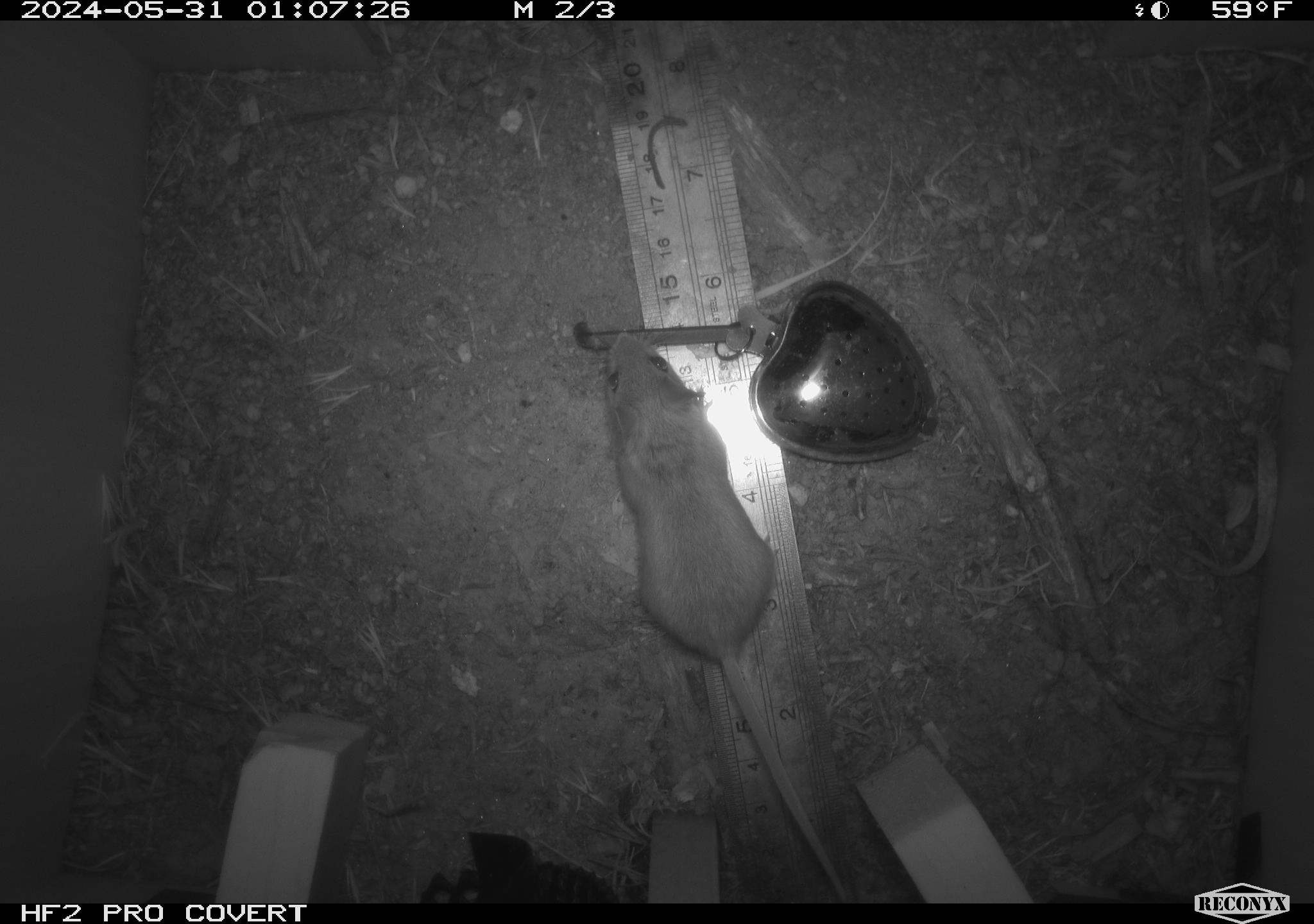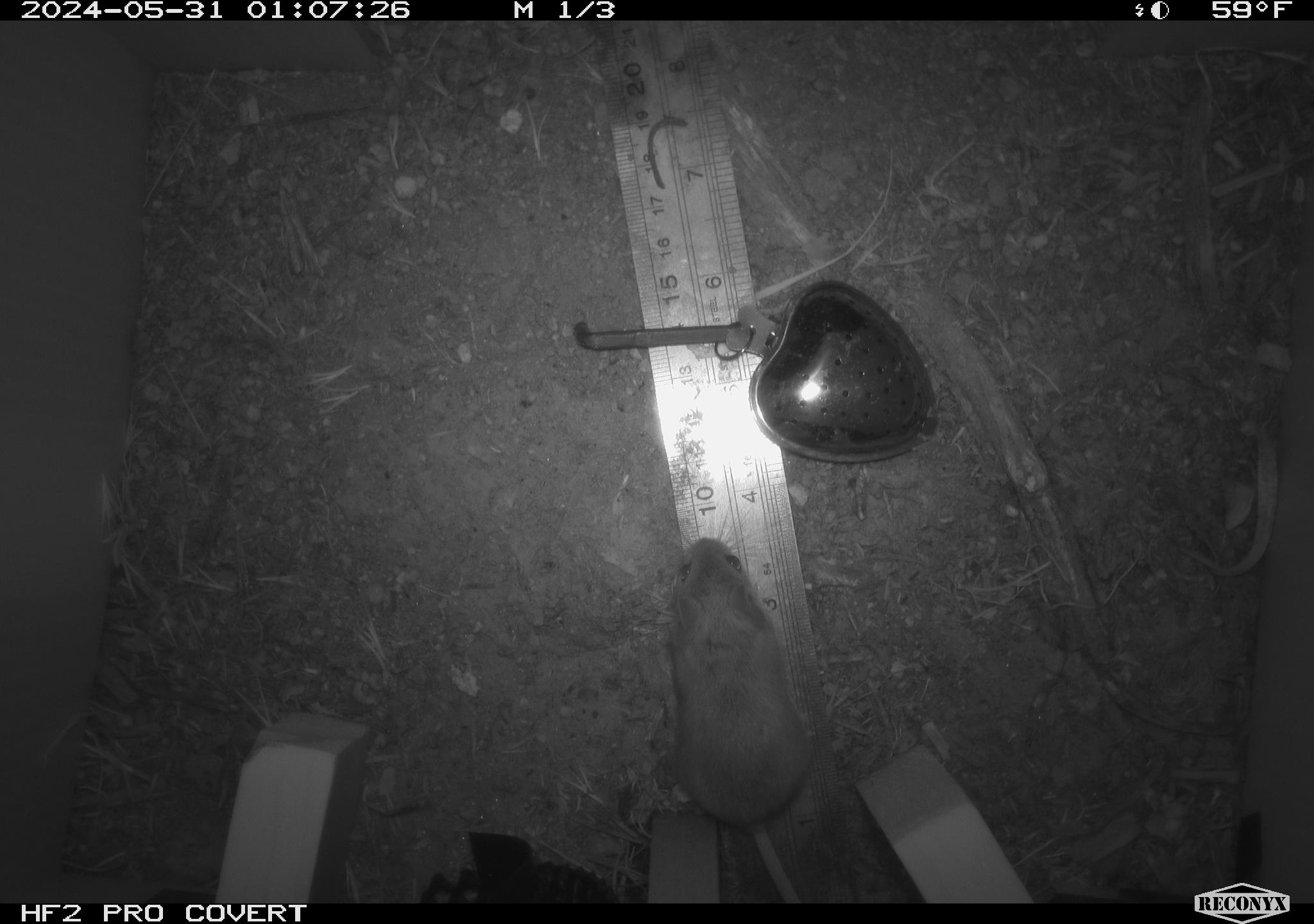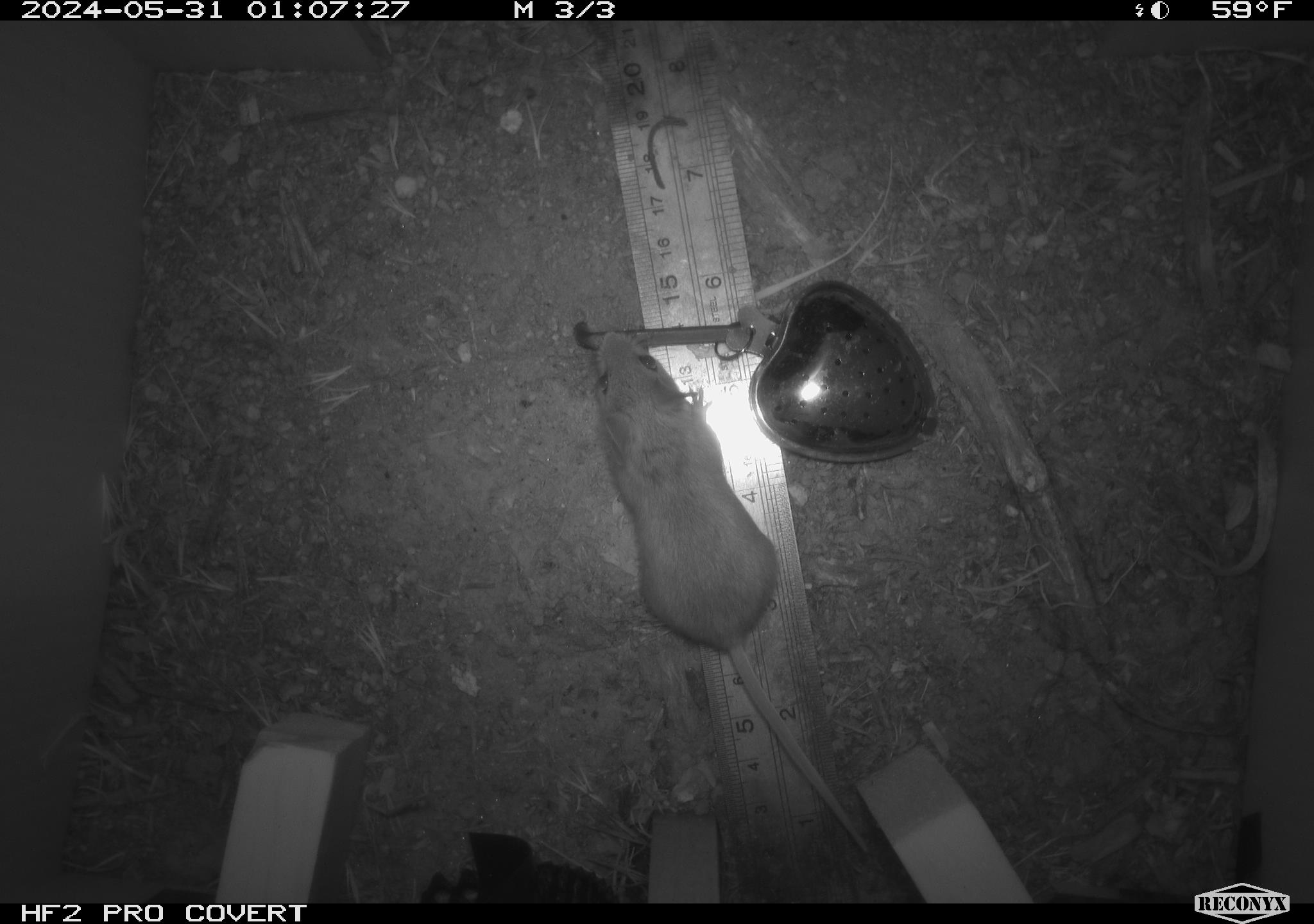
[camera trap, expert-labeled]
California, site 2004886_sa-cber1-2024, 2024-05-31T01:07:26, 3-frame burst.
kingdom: Animalia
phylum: Chordata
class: Mammalia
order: Rodentia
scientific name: Rodentia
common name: mouse species